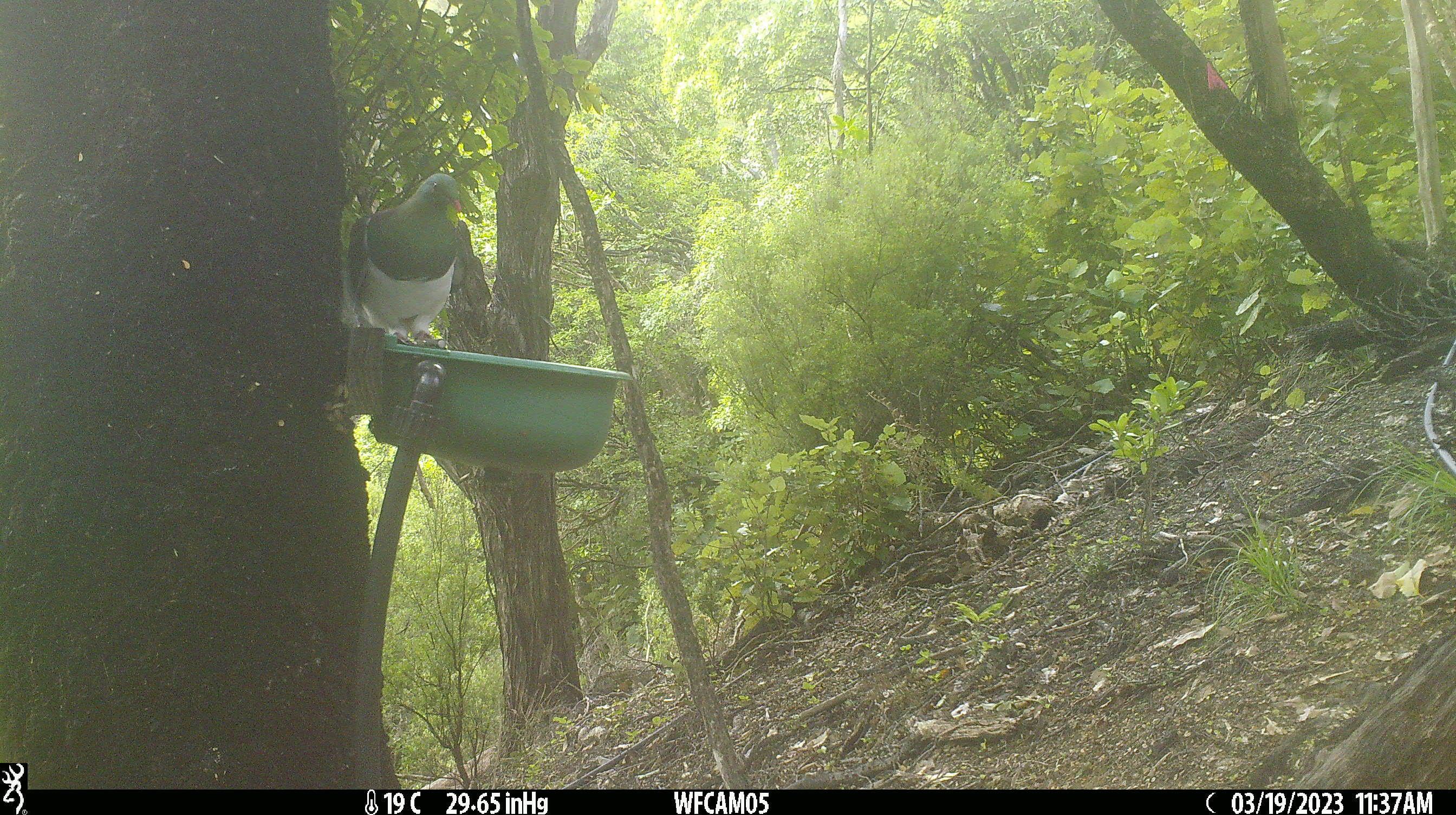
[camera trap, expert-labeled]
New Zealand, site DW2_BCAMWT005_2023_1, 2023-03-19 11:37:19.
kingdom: Animalia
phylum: Chordata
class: Aves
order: Columbiformes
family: Columbidae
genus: Hemiphaga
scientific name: Hemiphaga novaeseelandiae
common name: new zealand pigeon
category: kereru